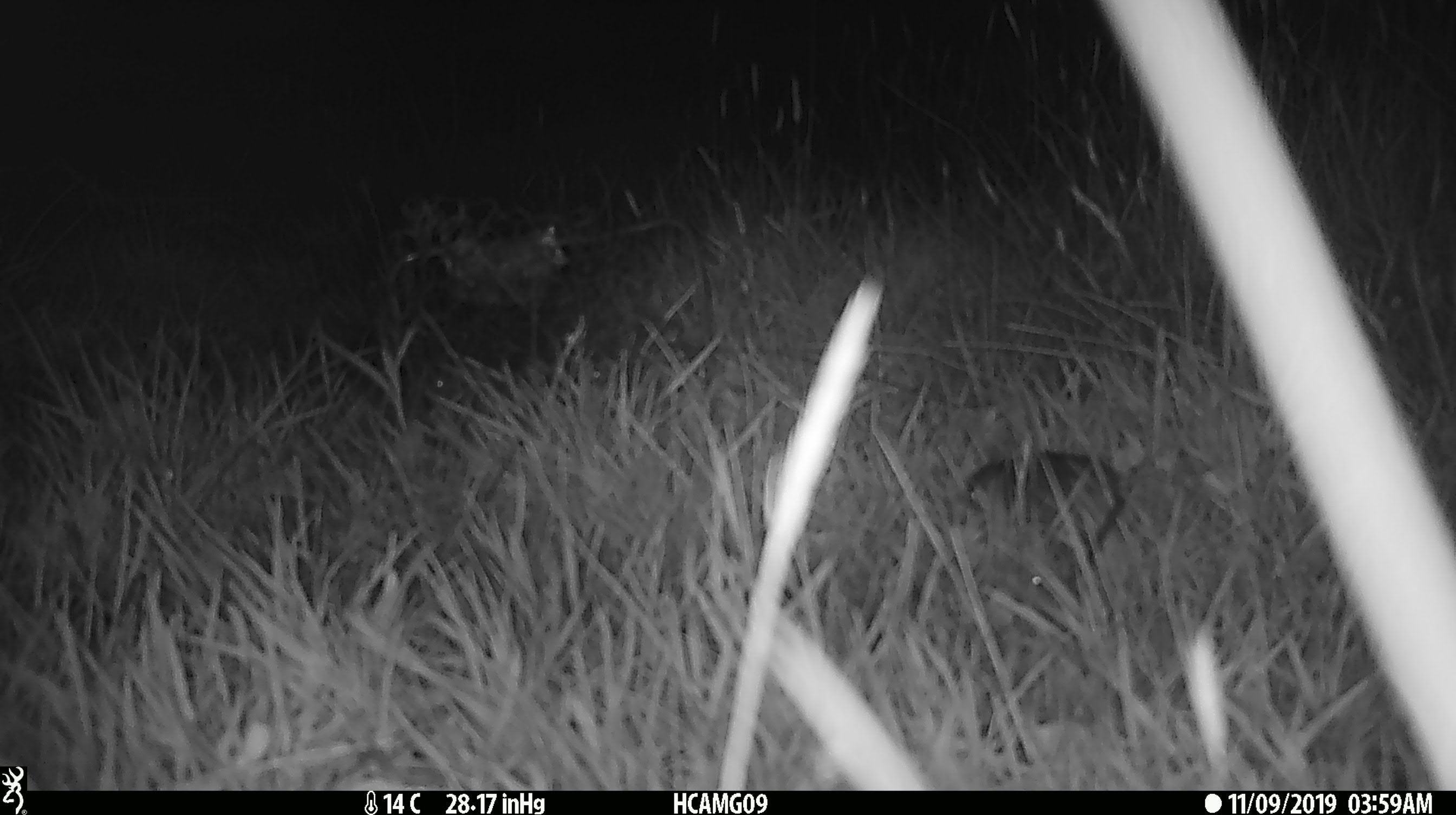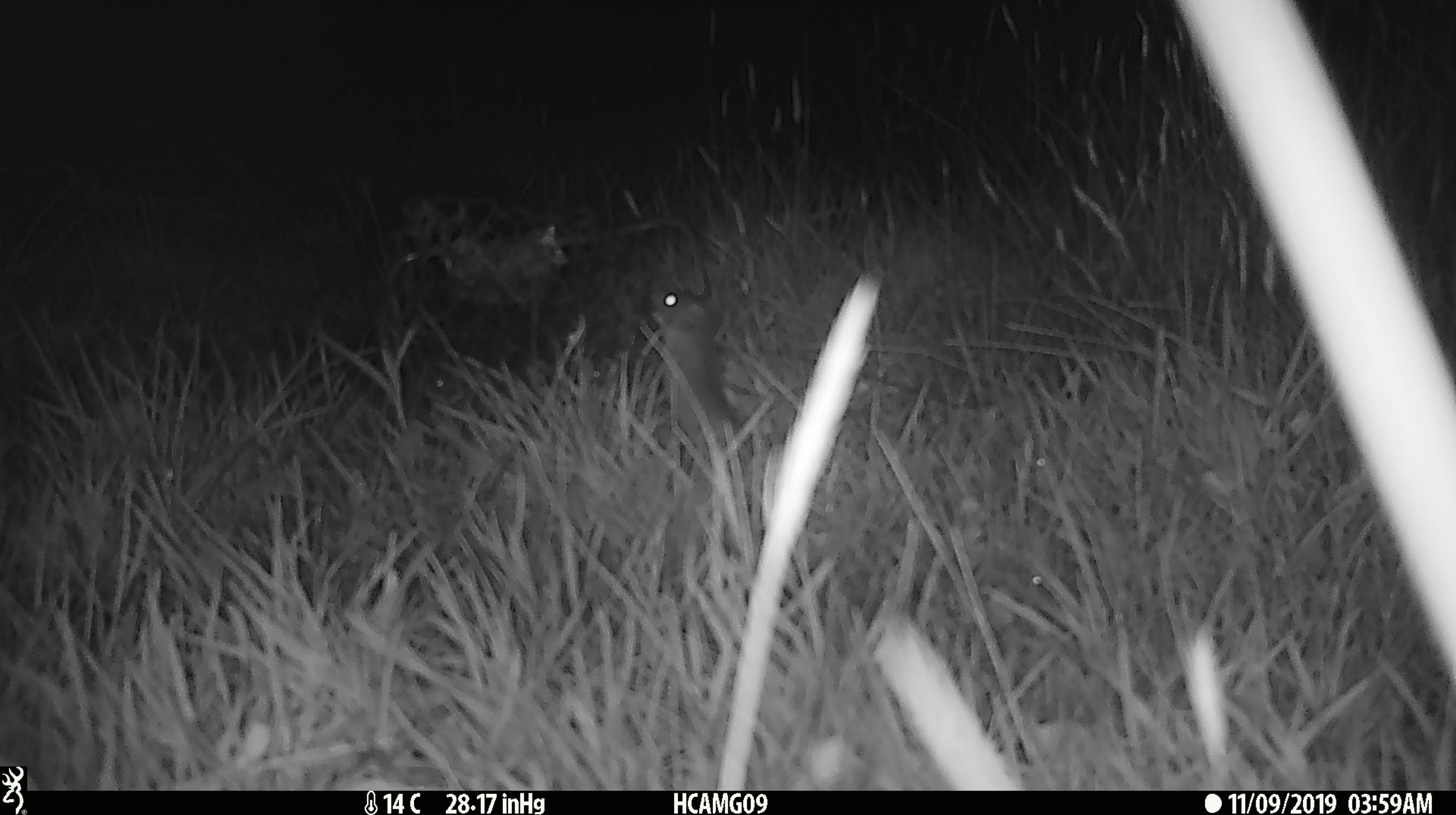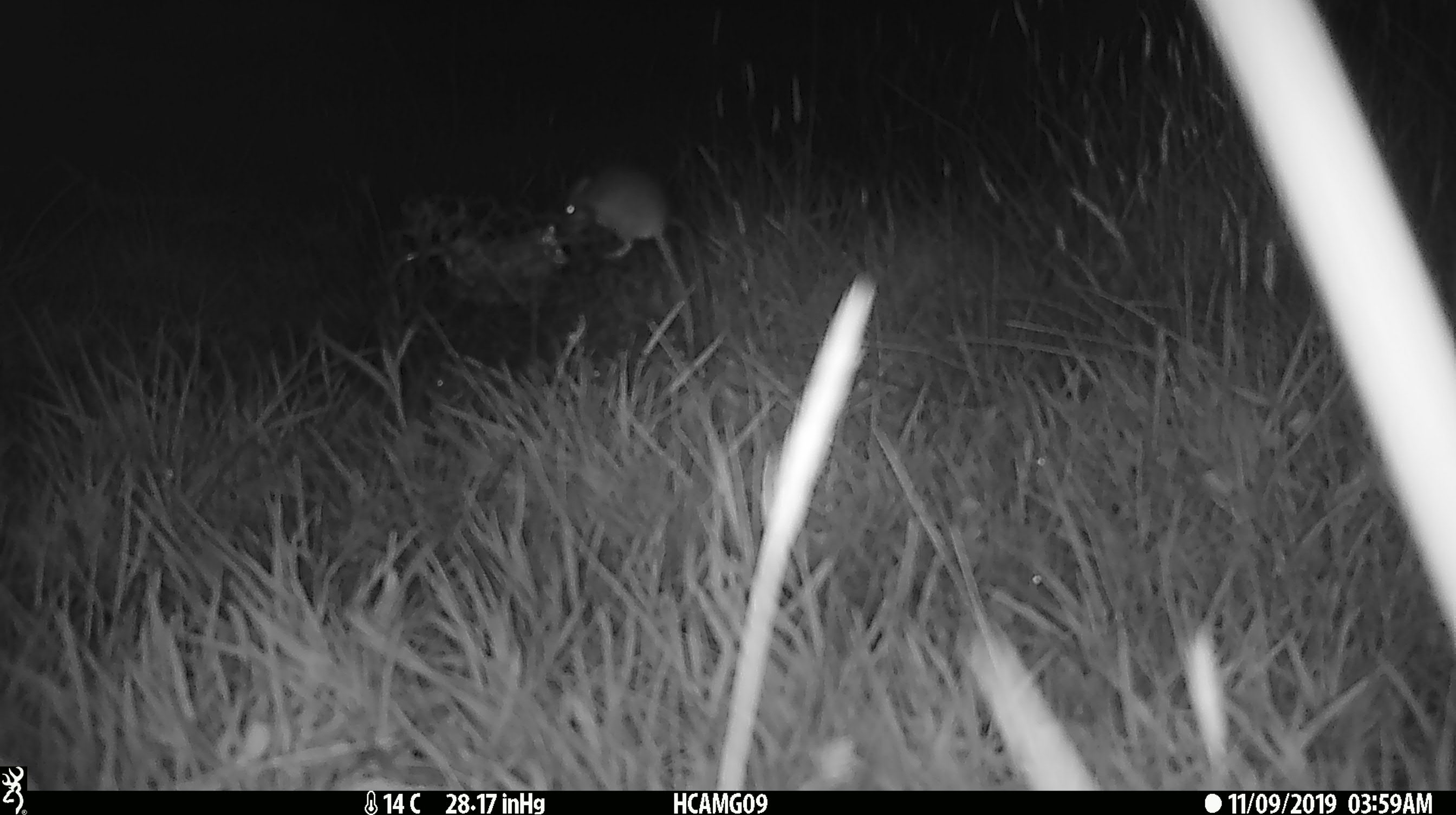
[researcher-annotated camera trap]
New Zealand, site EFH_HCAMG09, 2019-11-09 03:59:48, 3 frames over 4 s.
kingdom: Animalia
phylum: Chordata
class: Mammalia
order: Rodentia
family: Muridae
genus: Mus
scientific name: Mus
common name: mouse